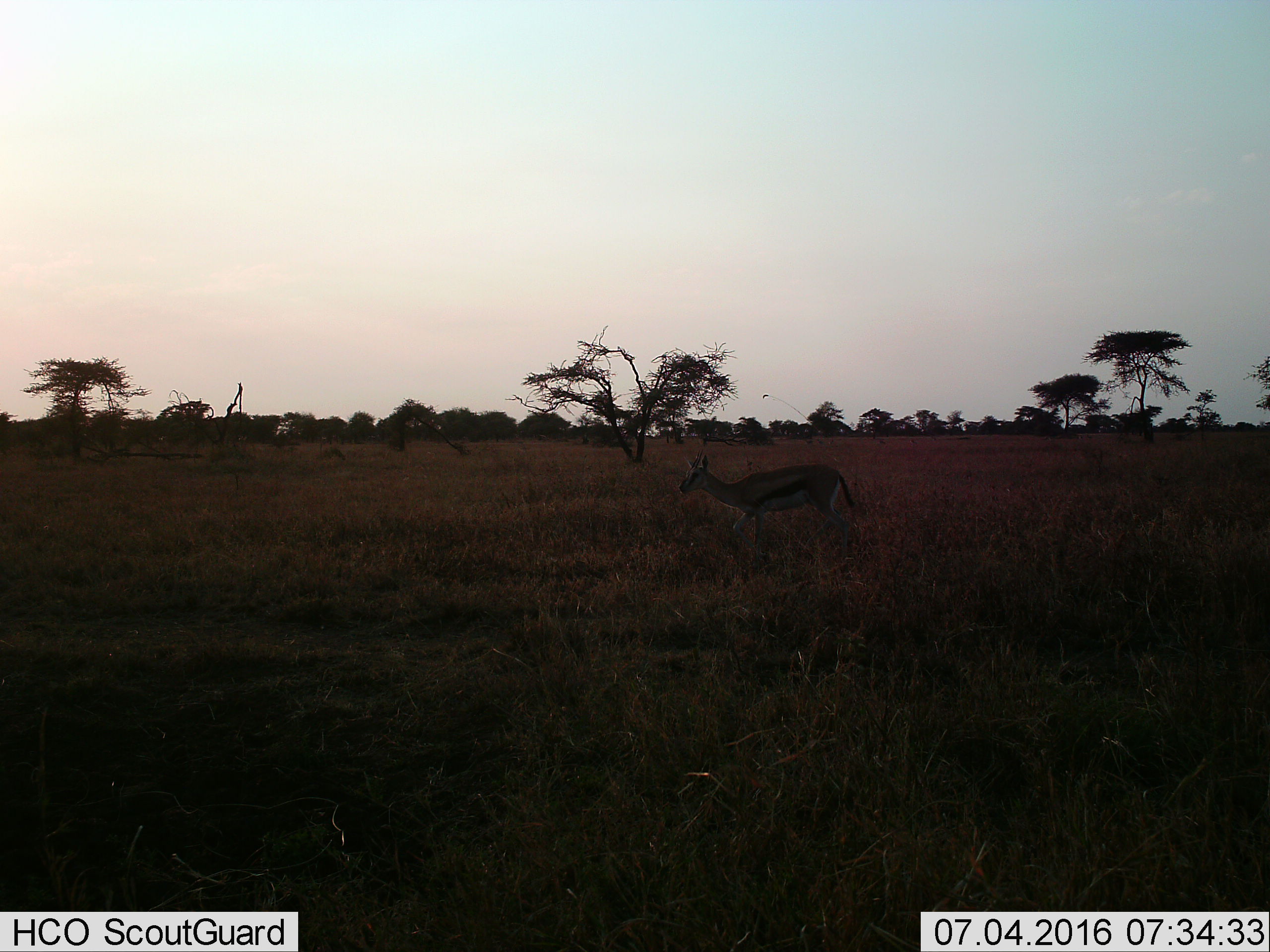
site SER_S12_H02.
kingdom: Animalia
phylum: Chordata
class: Mammalia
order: Artiodactyla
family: Bovidae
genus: Eudorcas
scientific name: Eudorcas thomsonii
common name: thomson's gazelle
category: gazellethomsons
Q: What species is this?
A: Gazellethomsons (thomson's gazelle) (Eudorcas thomsonii).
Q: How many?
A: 1.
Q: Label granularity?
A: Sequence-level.